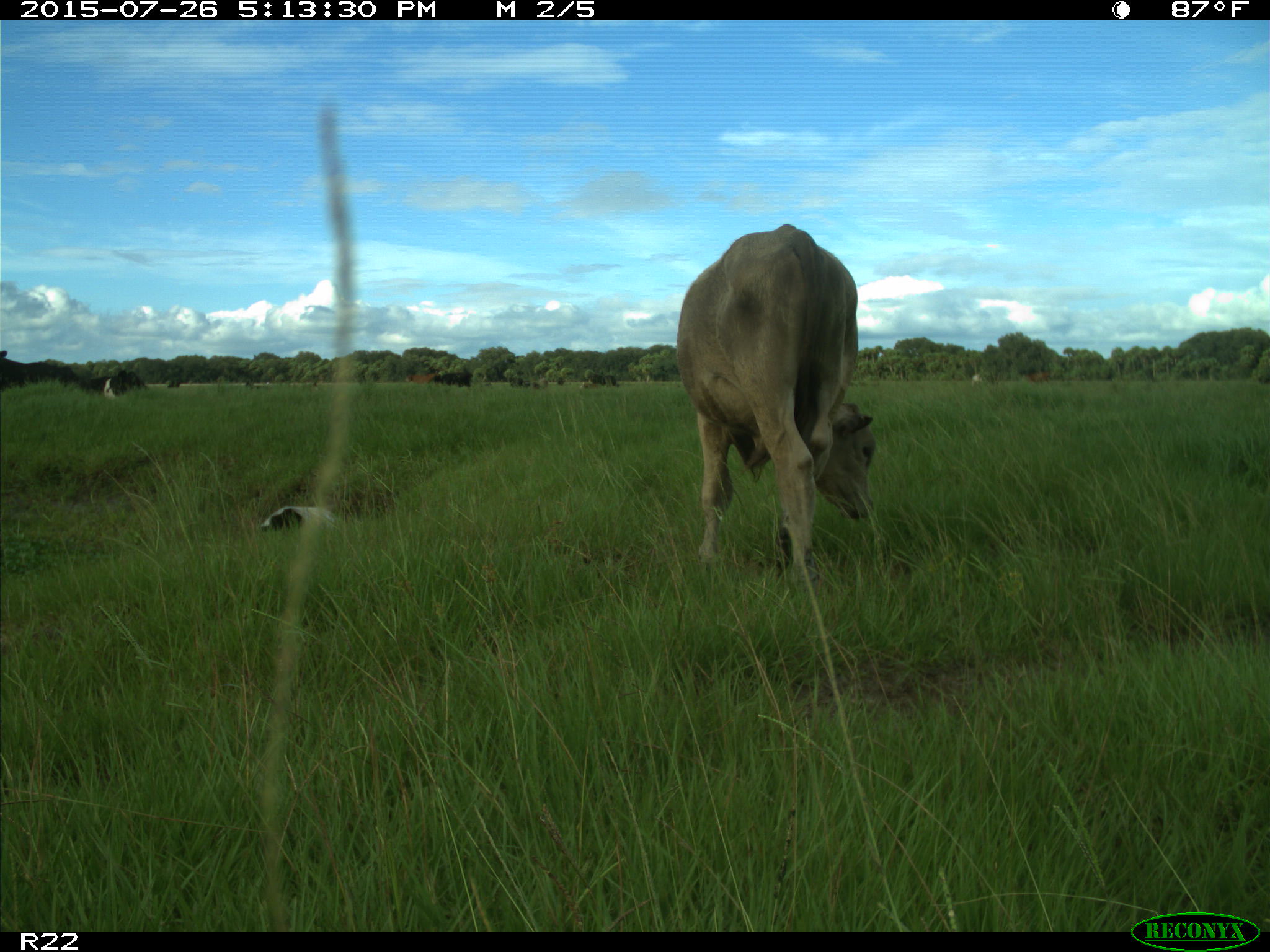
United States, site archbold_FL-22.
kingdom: Animalia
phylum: Chordata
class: Mammalia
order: Artiodactyla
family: Bovidae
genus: Bos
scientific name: Bos taurus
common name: domestic cow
Bos taurus (domestic cow).